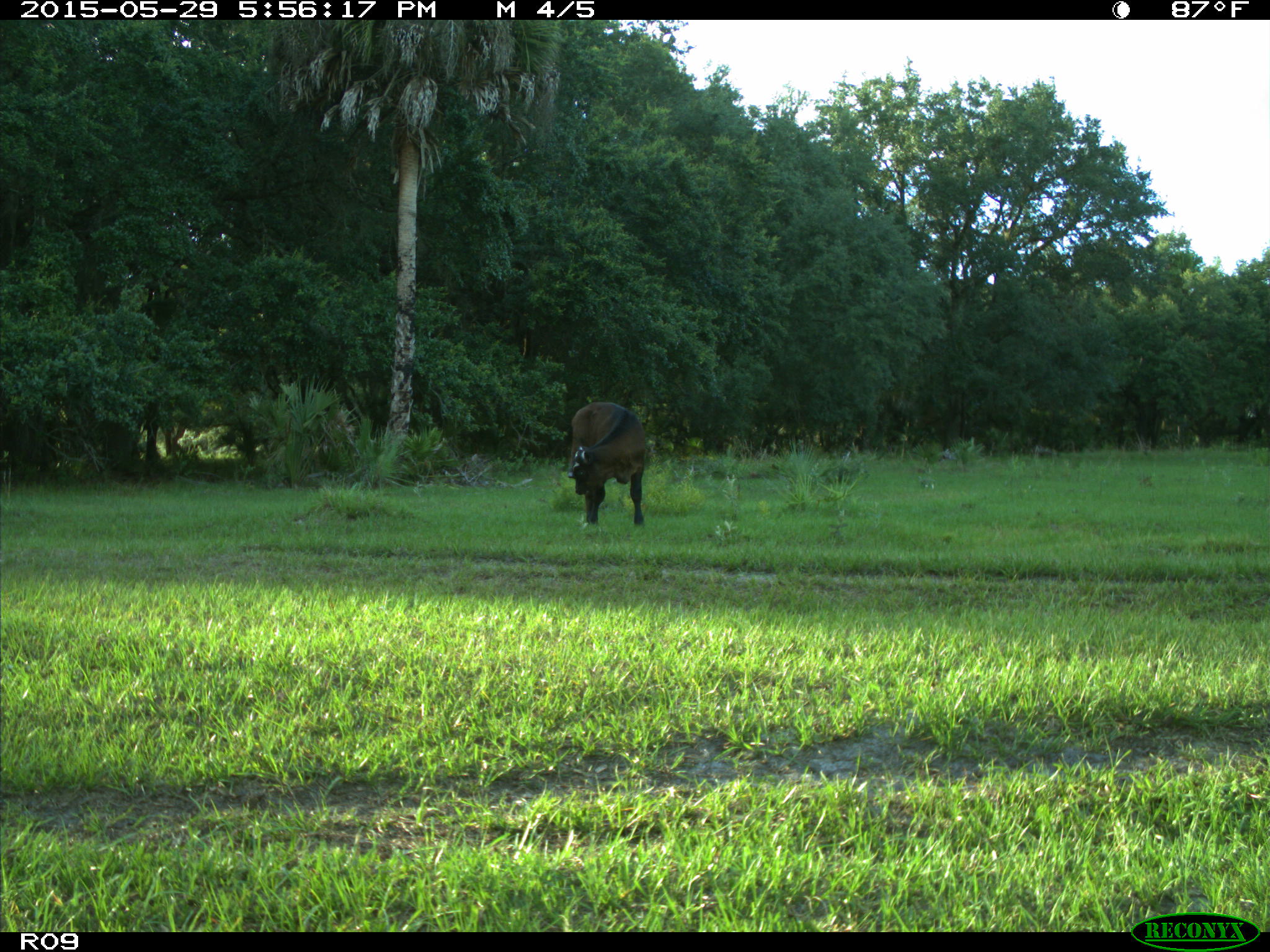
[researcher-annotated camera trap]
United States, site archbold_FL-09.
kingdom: Animalia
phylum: Chordata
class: Mammalia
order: Artiodactyla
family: Bovidae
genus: Bos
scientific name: Bos taurus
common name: domestic cow